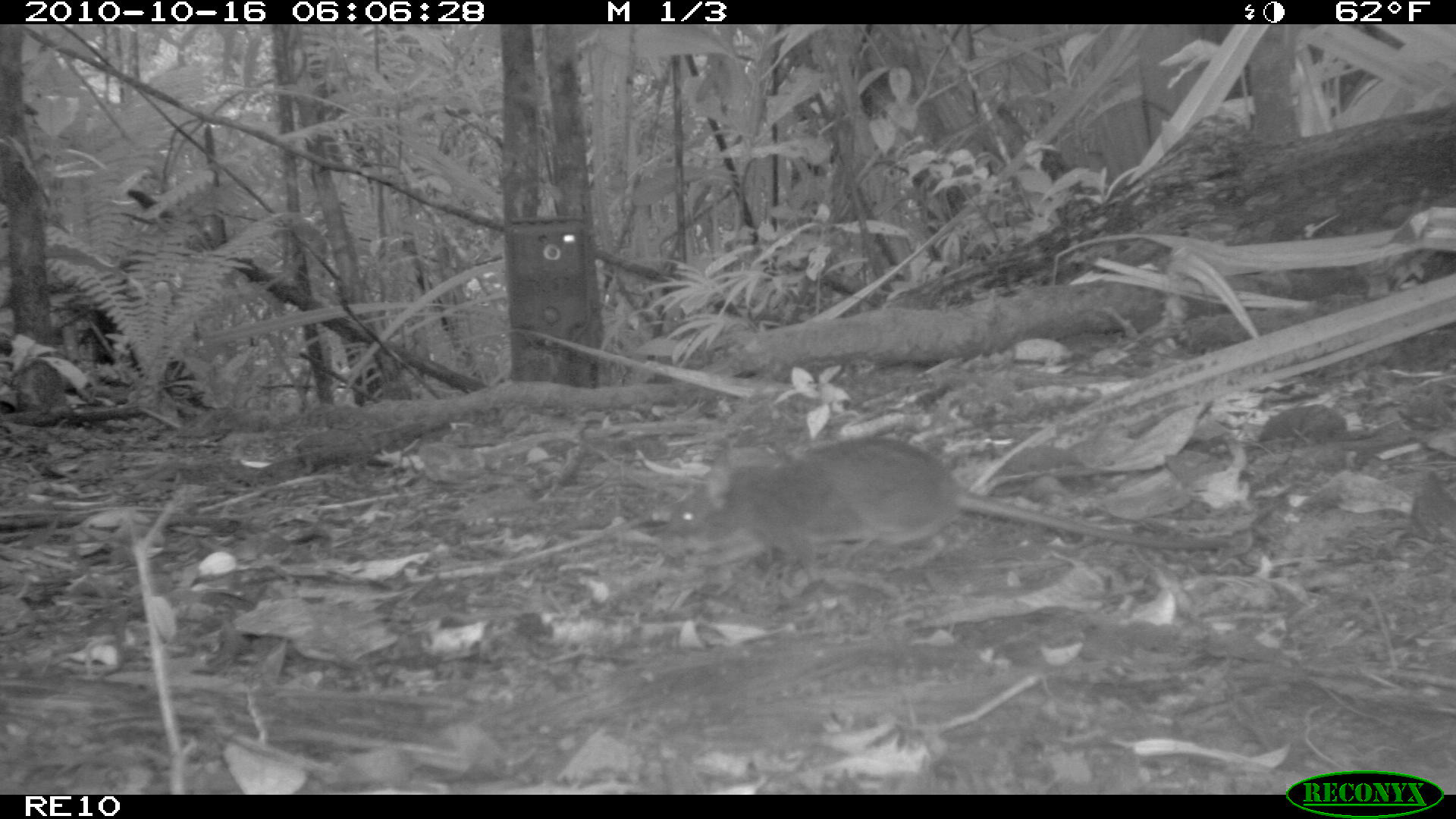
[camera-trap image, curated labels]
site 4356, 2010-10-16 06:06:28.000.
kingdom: Animalia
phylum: Chordata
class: Mammalia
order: Rodentia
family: Muridae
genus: Rattus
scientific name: Rattus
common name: rodent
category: unknown rat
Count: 1.